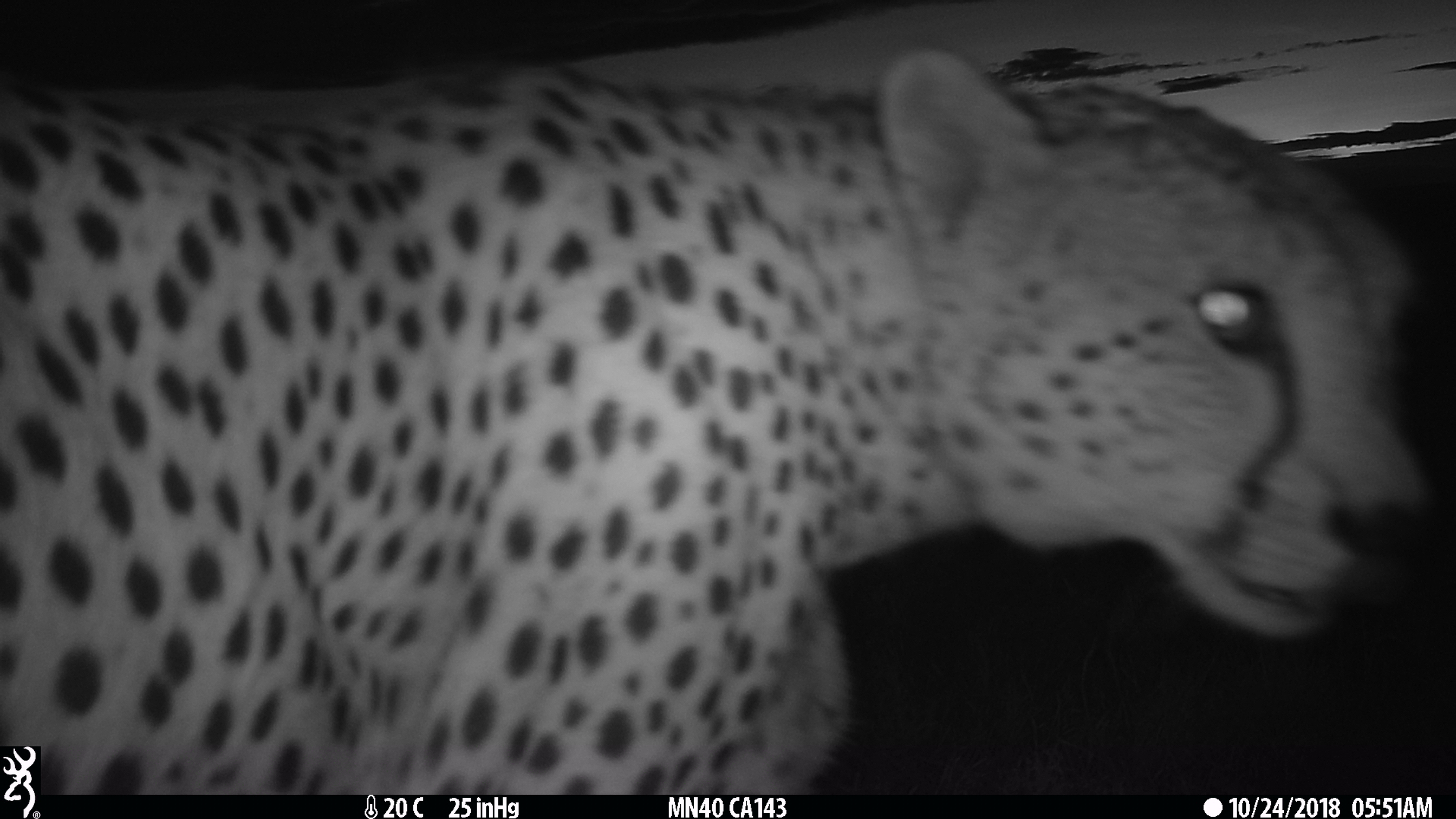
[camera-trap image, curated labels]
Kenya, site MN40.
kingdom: Animalia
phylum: Chordata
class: Mammalia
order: Carnivora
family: Felidae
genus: Acinonyx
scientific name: Acinonyx jubatus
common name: cheetah